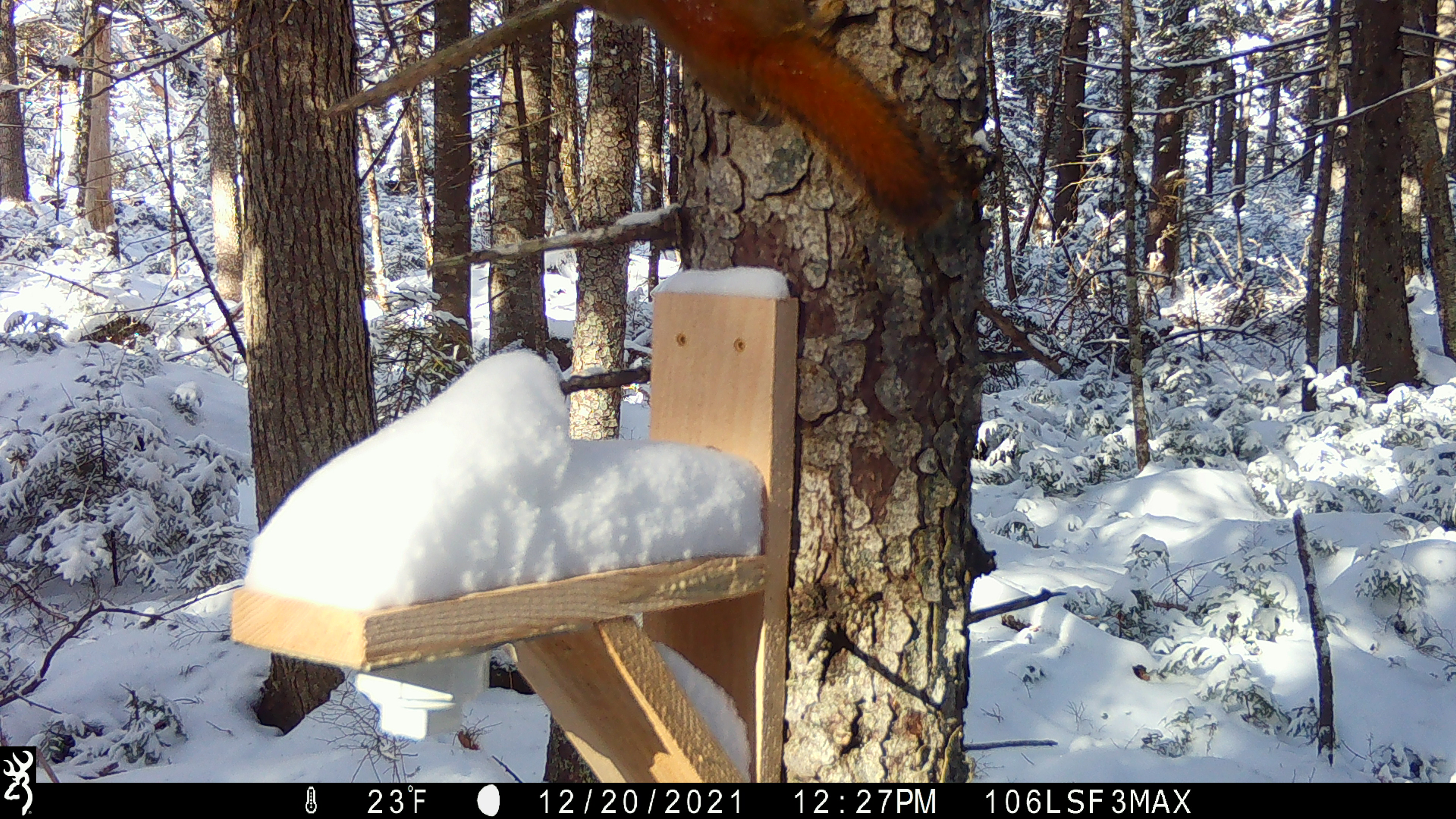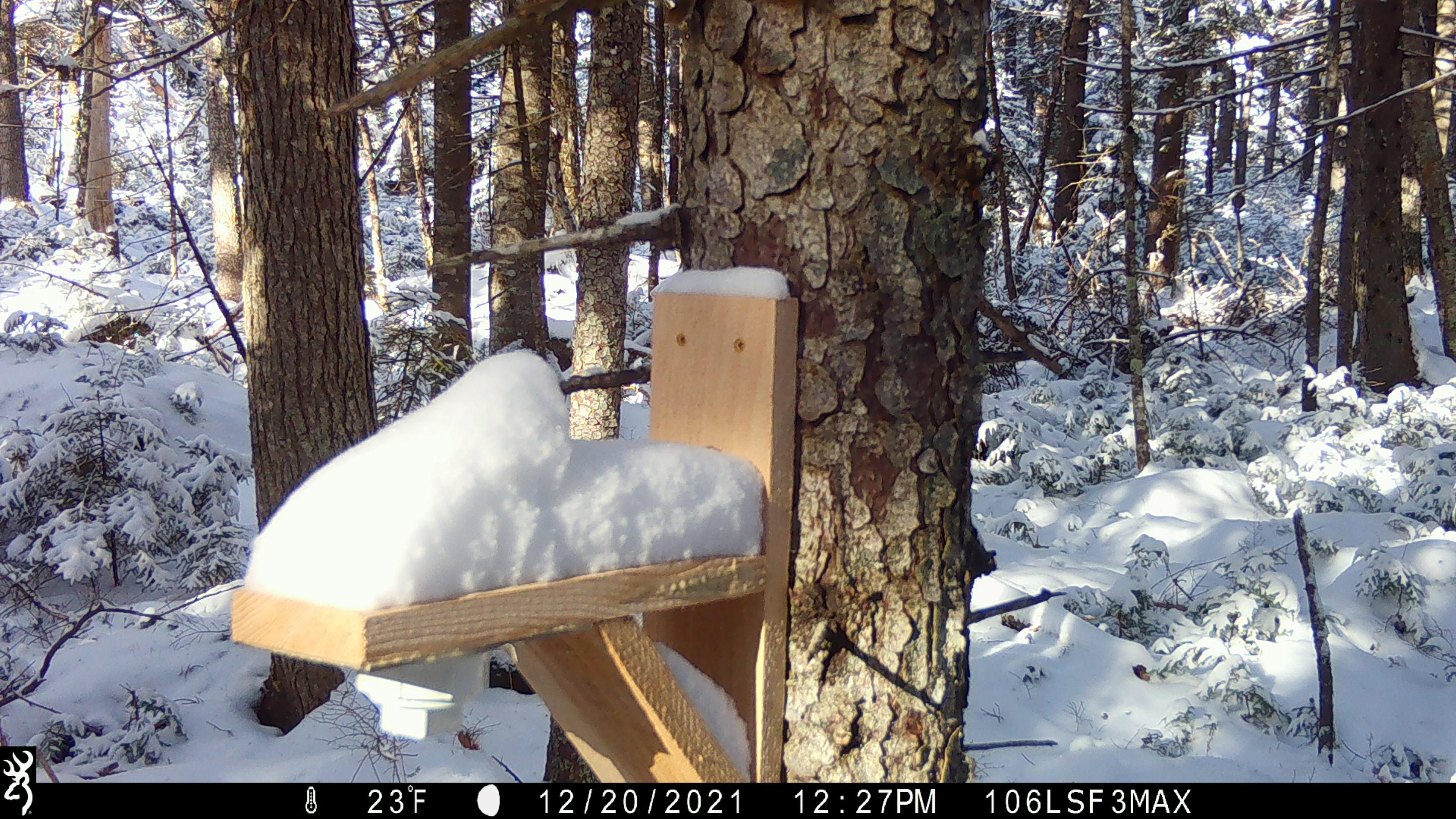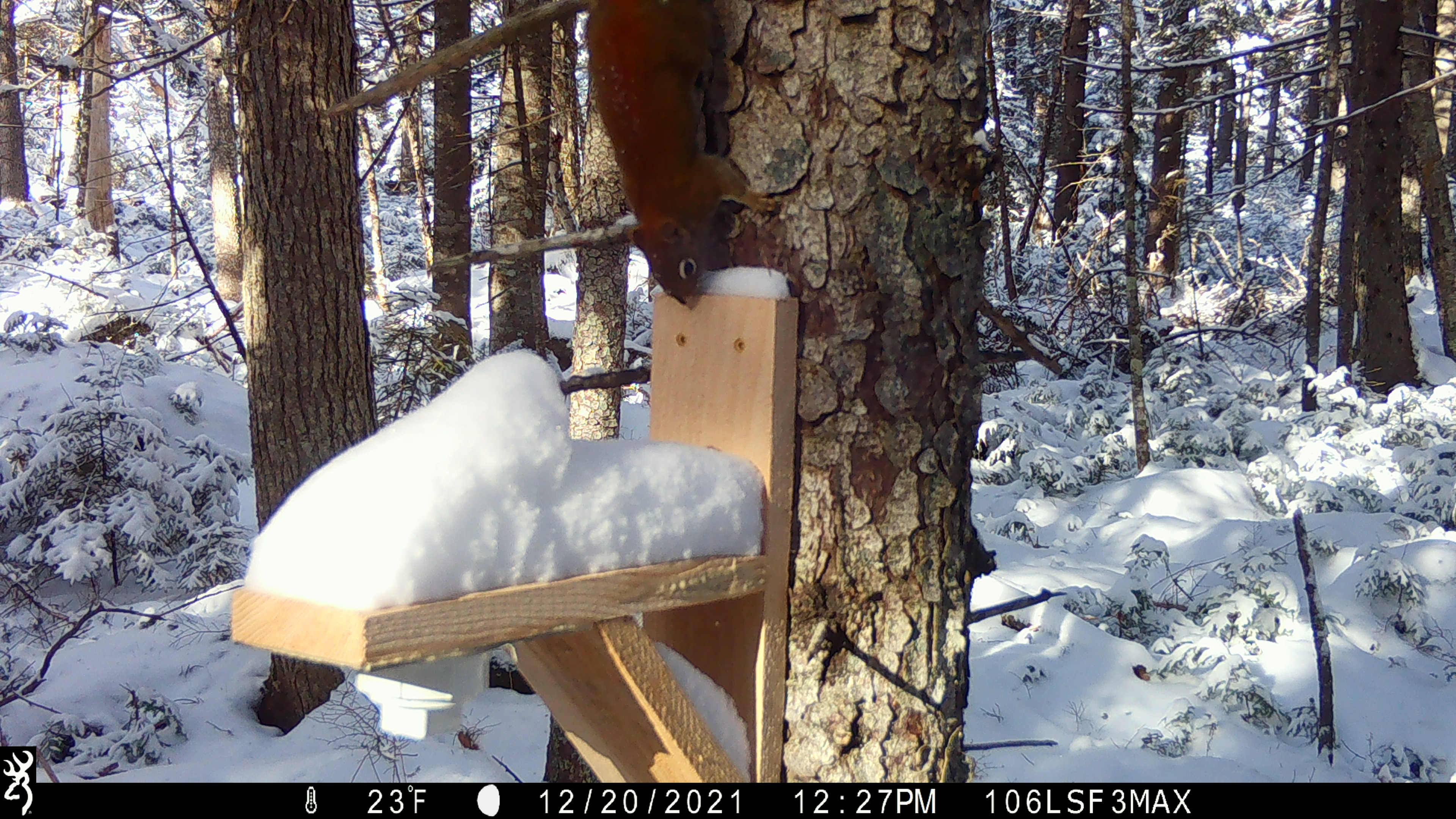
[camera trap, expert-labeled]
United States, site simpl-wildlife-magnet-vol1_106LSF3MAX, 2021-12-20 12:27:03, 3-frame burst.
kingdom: Animalia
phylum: Chordata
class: Mammalia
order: Rodentia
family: Sciuridae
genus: Tamiasciurus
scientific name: Tamiasciurus hudsonicus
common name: red squirrel